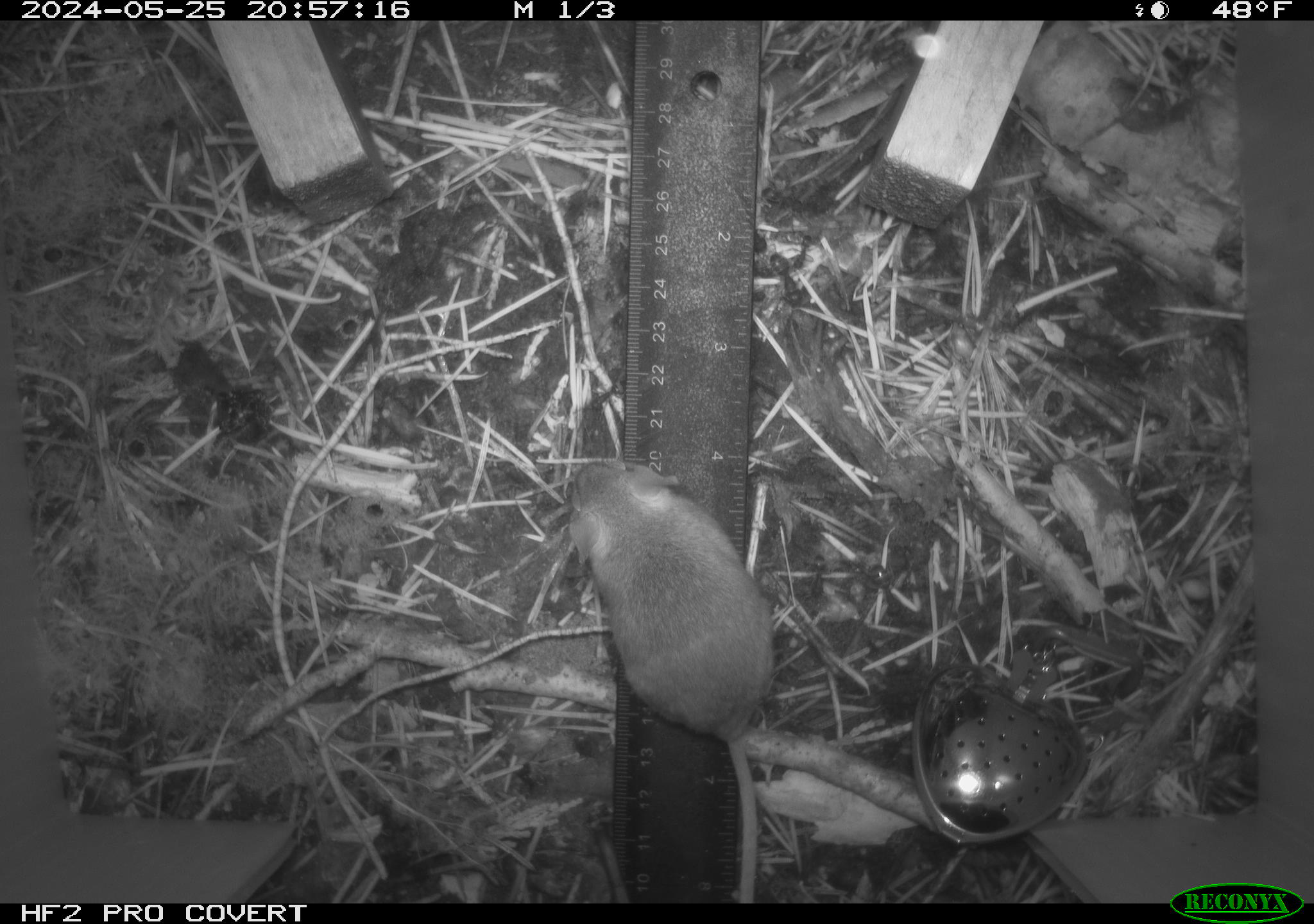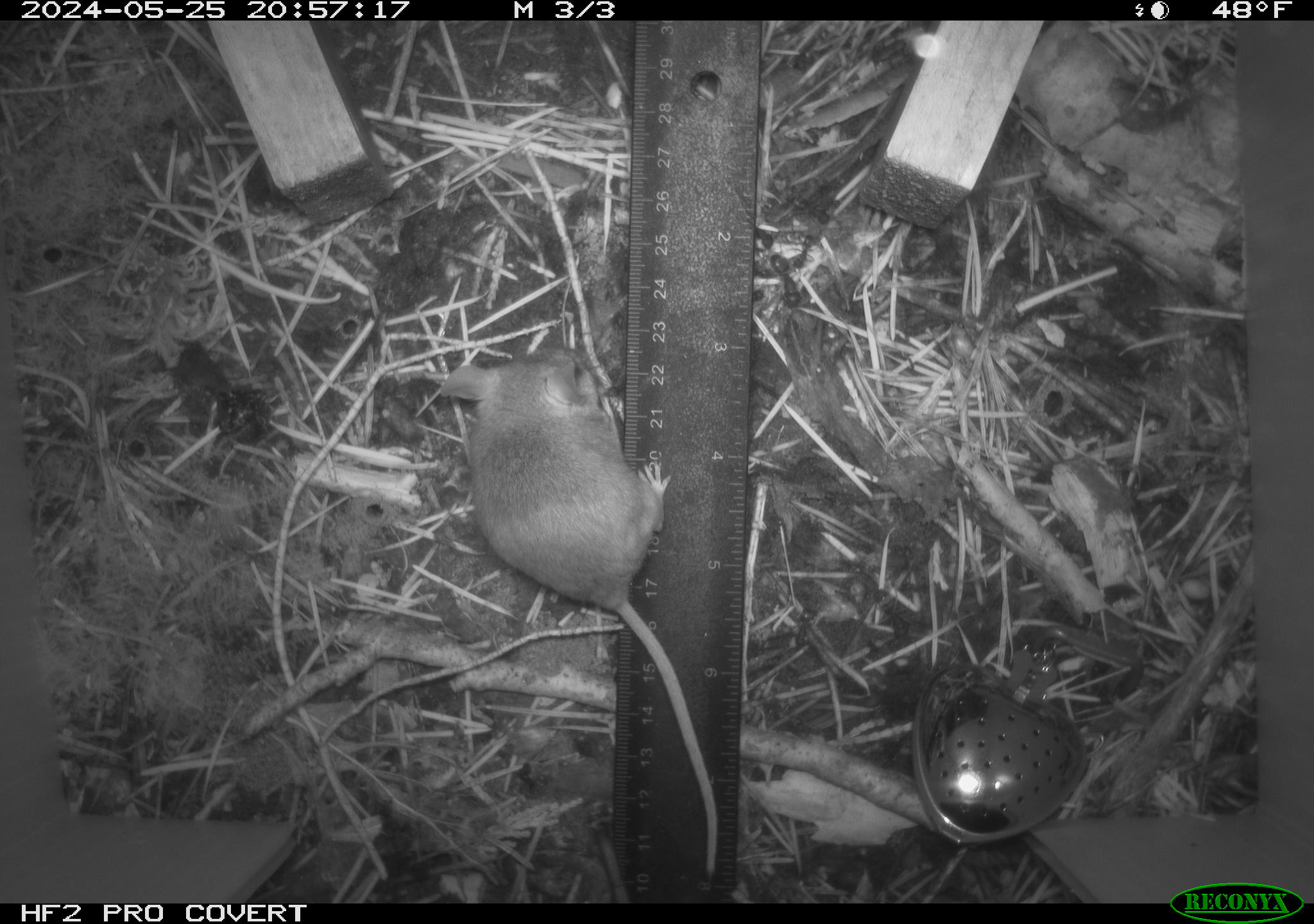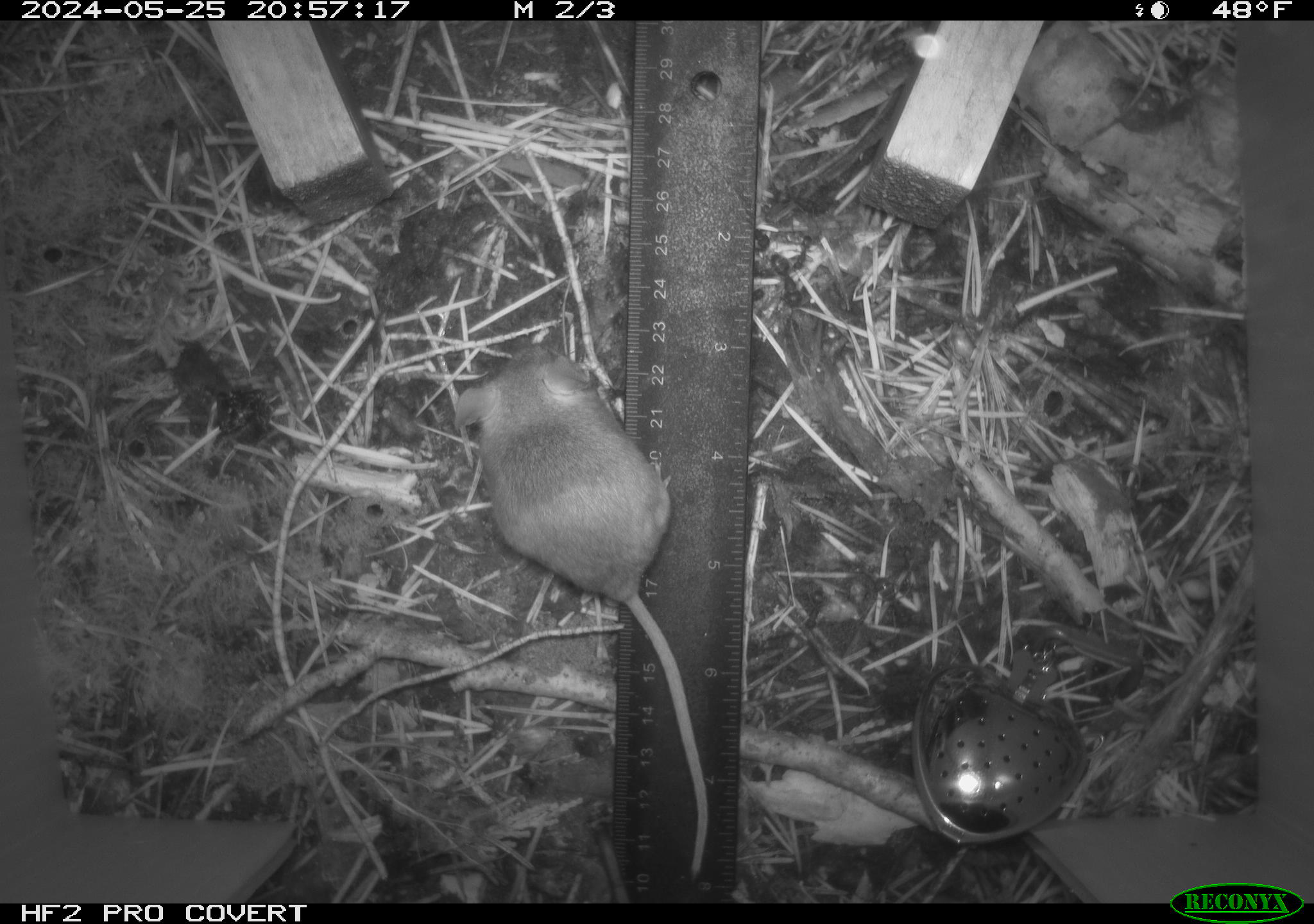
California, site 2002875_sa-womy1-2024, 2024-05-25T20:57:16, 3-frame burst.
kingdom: Animalia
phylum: Chordata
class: Mammalia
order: Rodentia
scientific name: Rodentia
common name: mouse species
Mouse species (Rodentia).